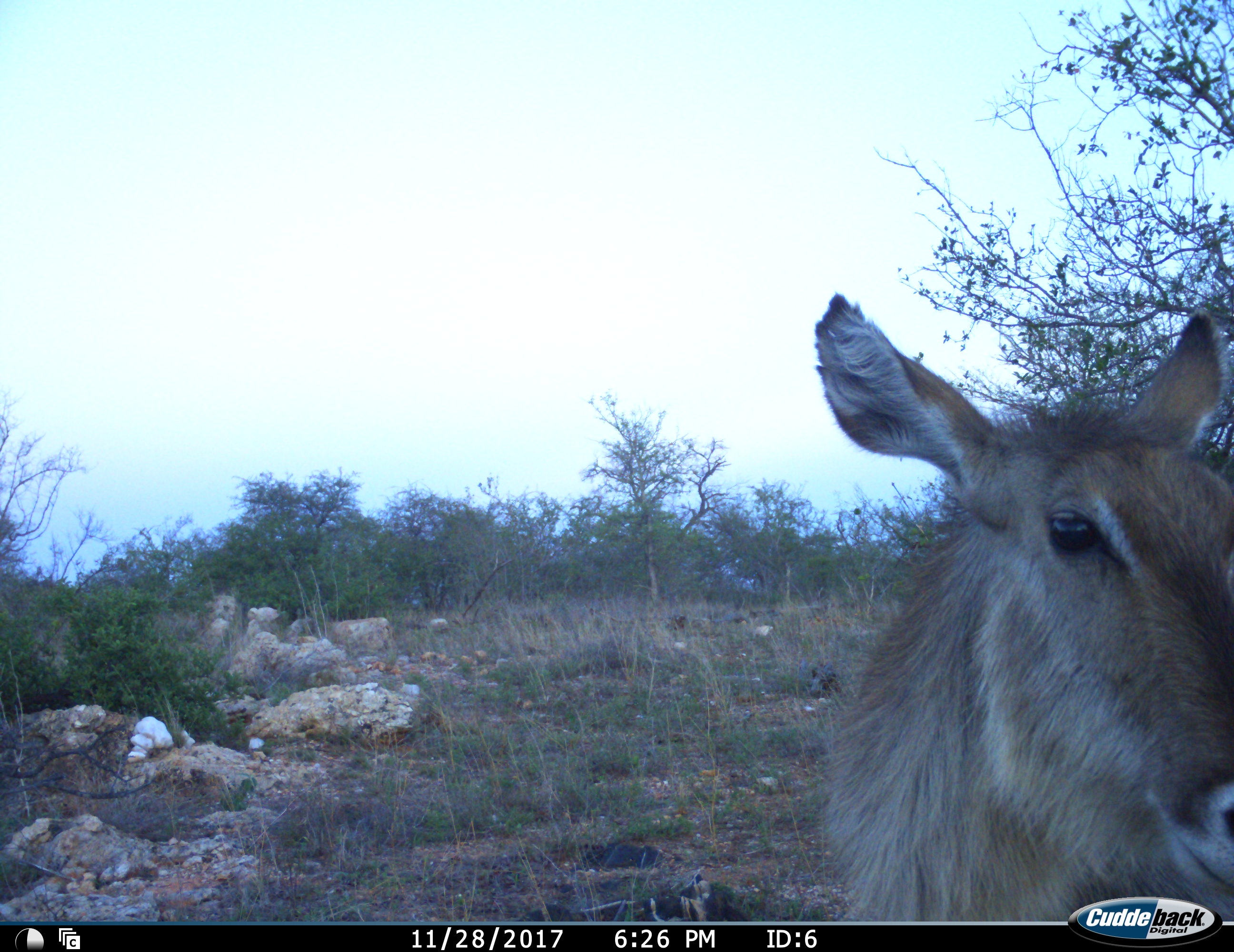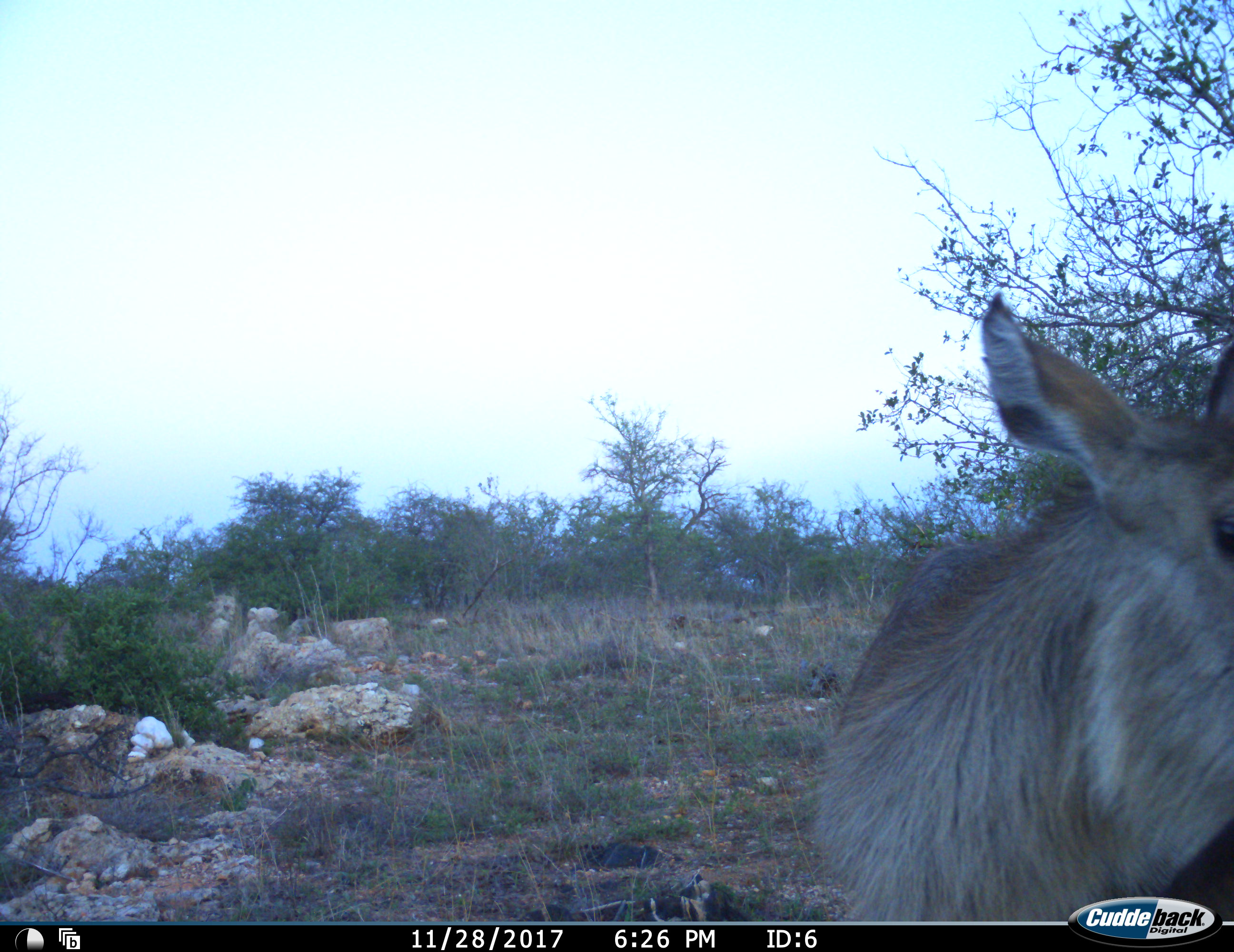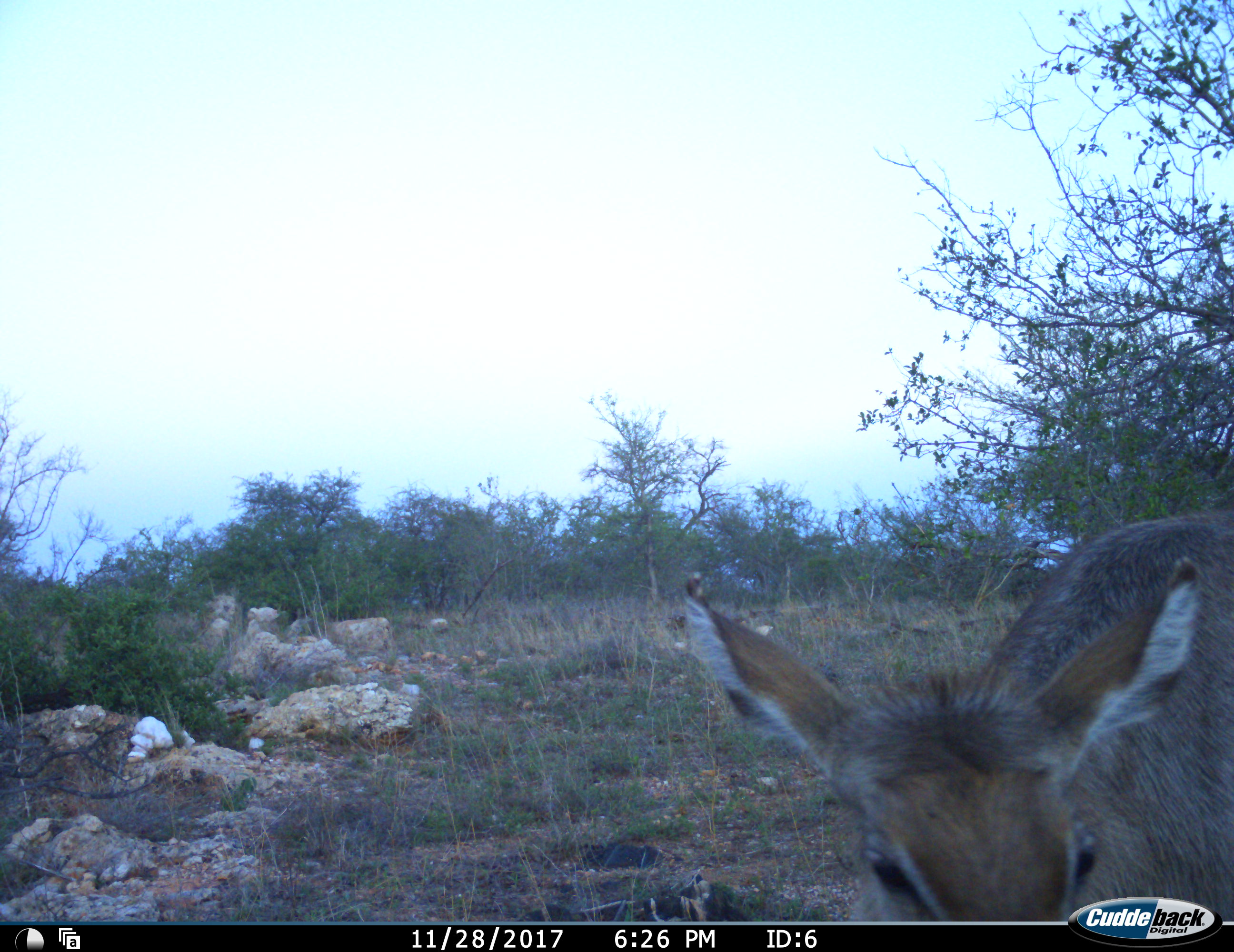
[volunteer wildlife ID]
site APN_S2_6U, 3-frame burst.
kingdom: Animalia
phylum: Chordata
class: Mammalia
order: Artiodactyla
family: Bovidae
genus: Kobus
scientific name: Kobus ellipsiprymnus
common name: waterbuck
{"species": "waterbuck (Kobus ellipsiprymnus)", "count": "1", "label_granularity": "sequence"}